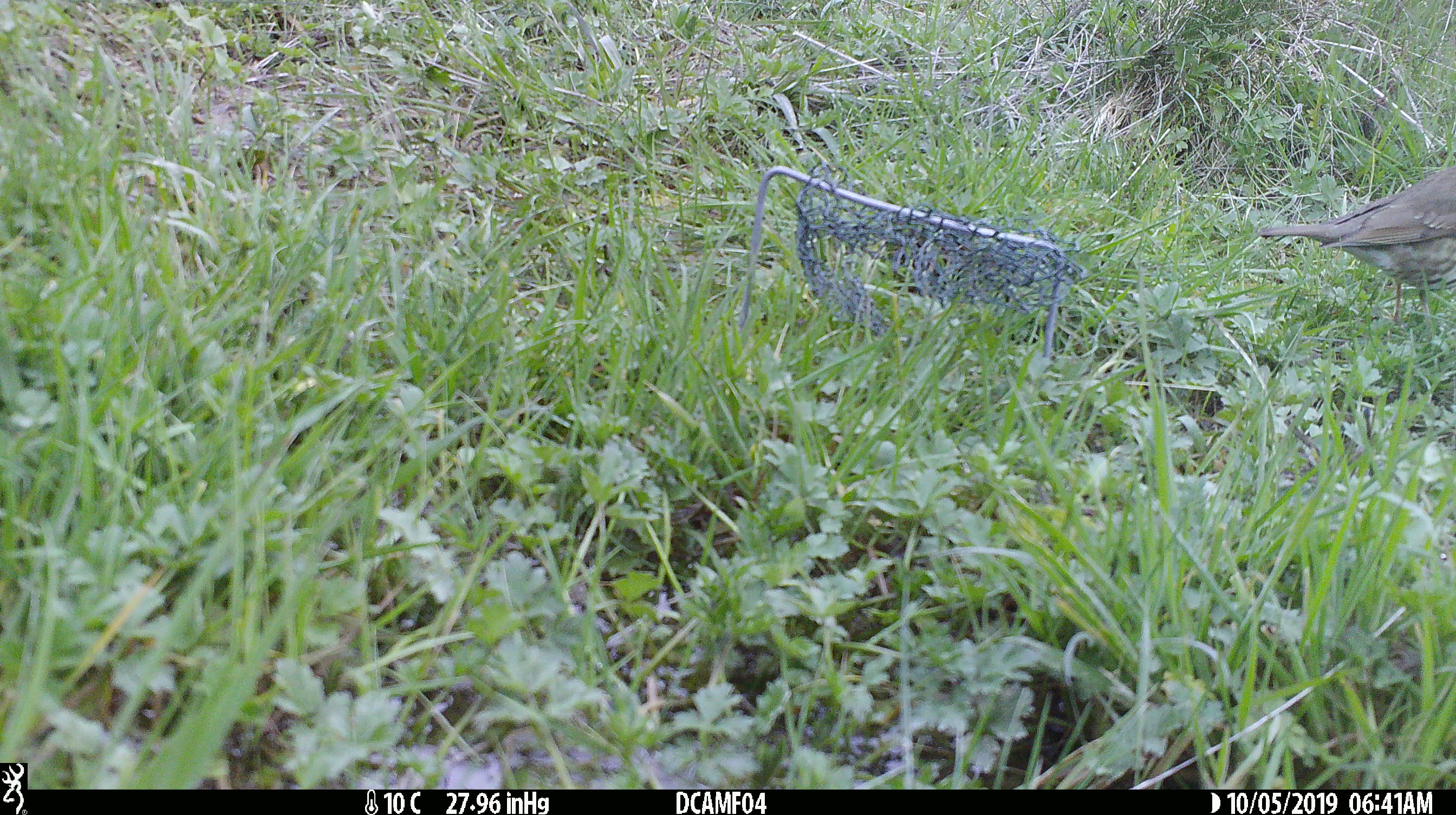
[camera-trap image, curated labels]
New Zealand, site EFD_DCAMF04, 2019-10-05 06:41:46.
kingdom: Animalia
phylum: Chordata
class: Aves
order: Passeriformes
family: Turdidae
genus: Turdus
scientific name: Turdus philomelos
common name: song thrush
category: thrush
Thrush (song thrush) (Turdus philomelos).